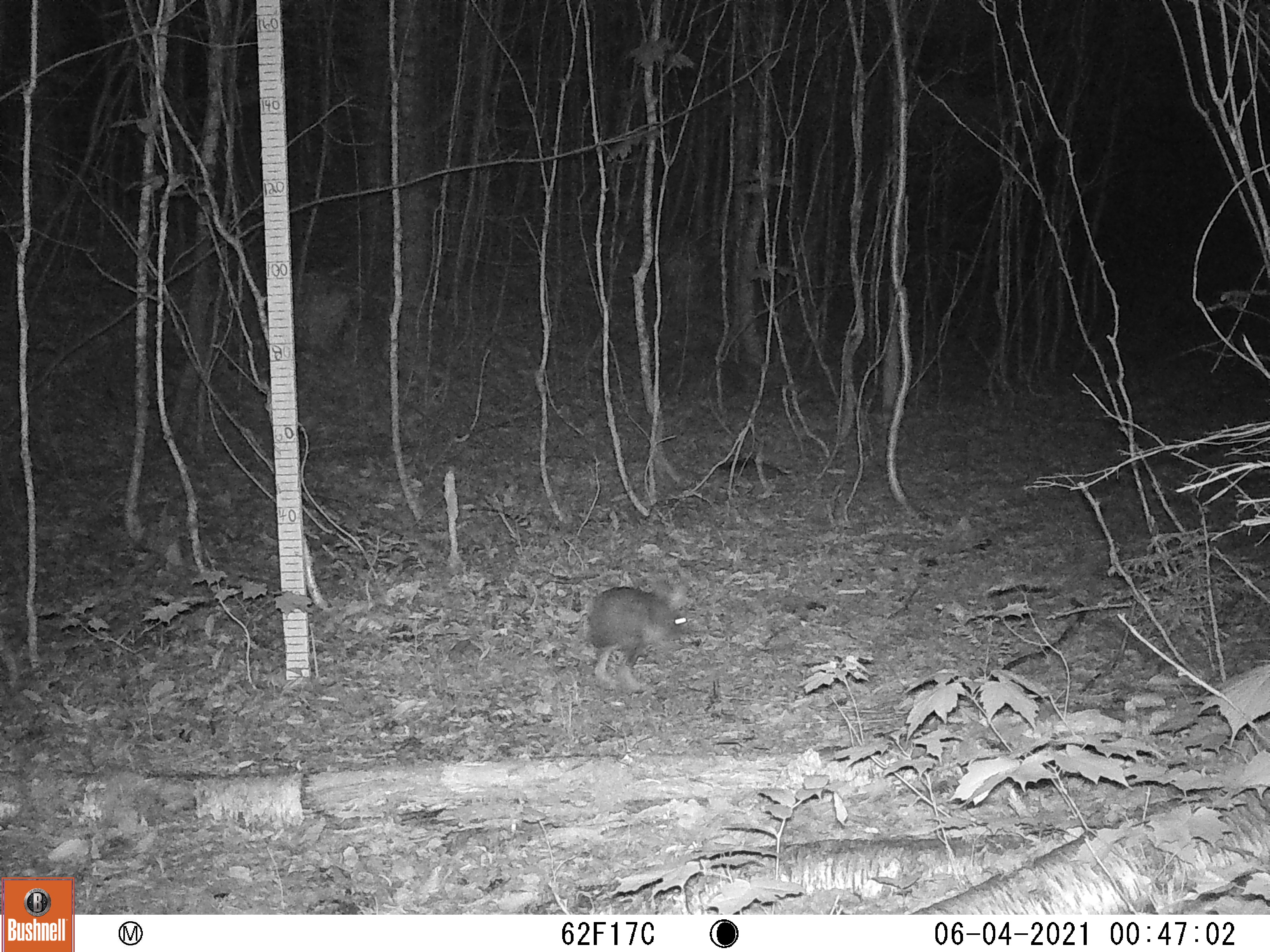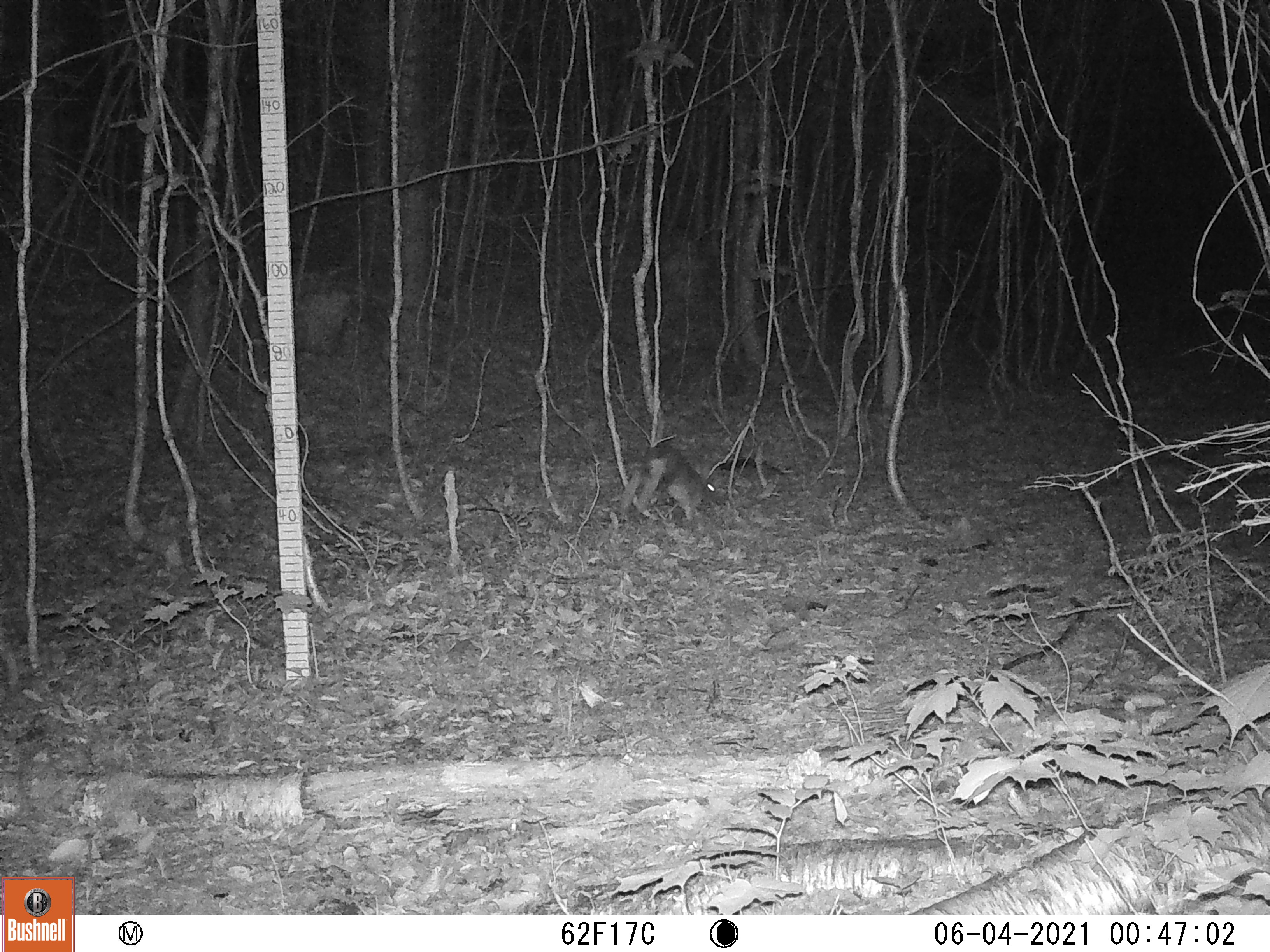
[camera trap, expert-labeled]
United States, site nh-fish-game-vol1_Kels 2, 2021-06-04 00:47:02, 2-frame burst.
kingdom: Animalia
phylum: Chordata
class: Mammalia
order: Lagomorpha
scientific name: Lagomorpha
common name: rabbit or hare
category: rabbit or hare sp.